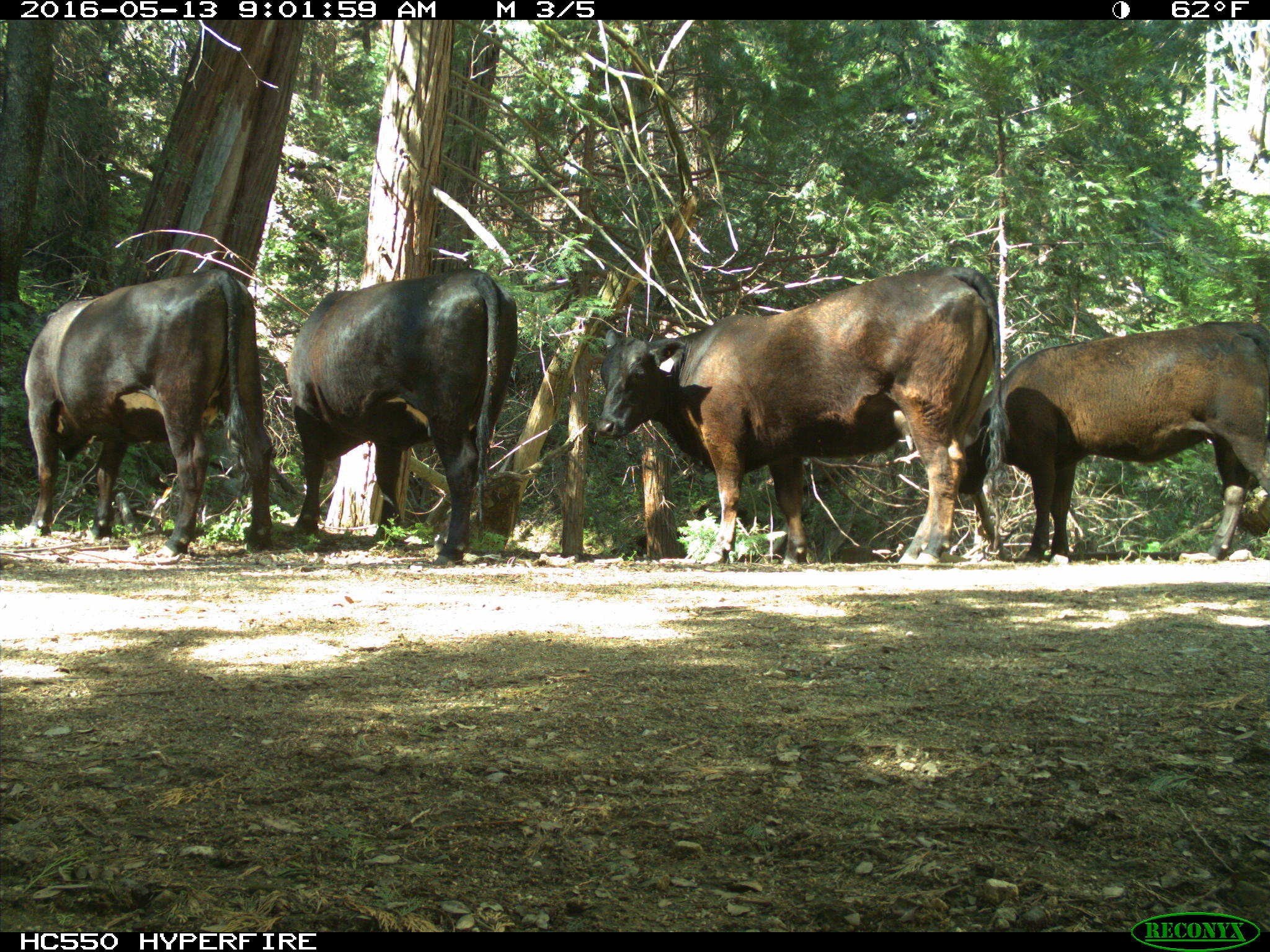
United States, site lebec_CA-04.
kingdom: Animalia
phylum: Chordata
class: Mammalia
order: Artiodactyla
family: Bovidae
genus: Bos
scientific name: Bos taurus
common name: domestic cow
Bos taurus (domestic cow).